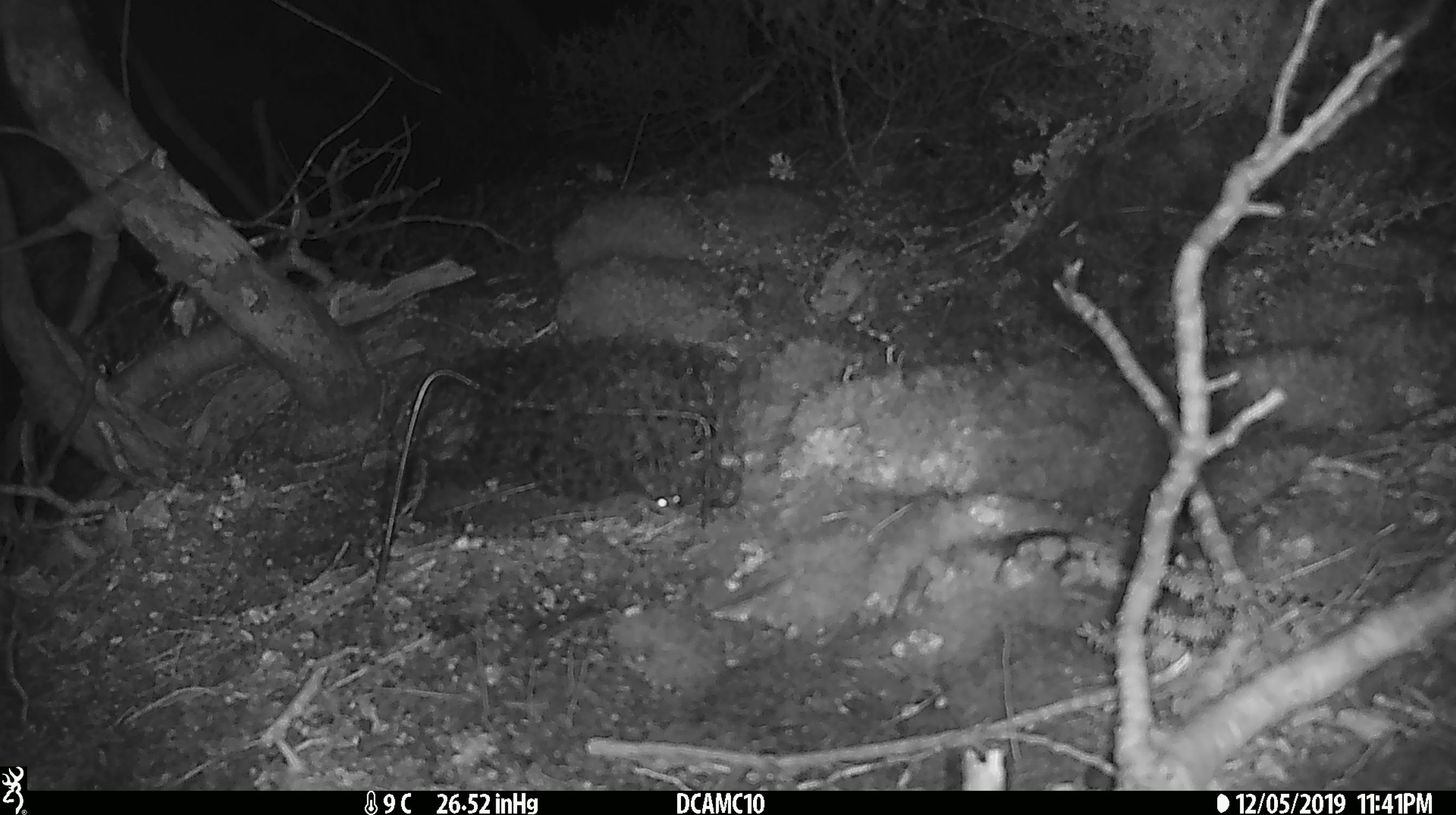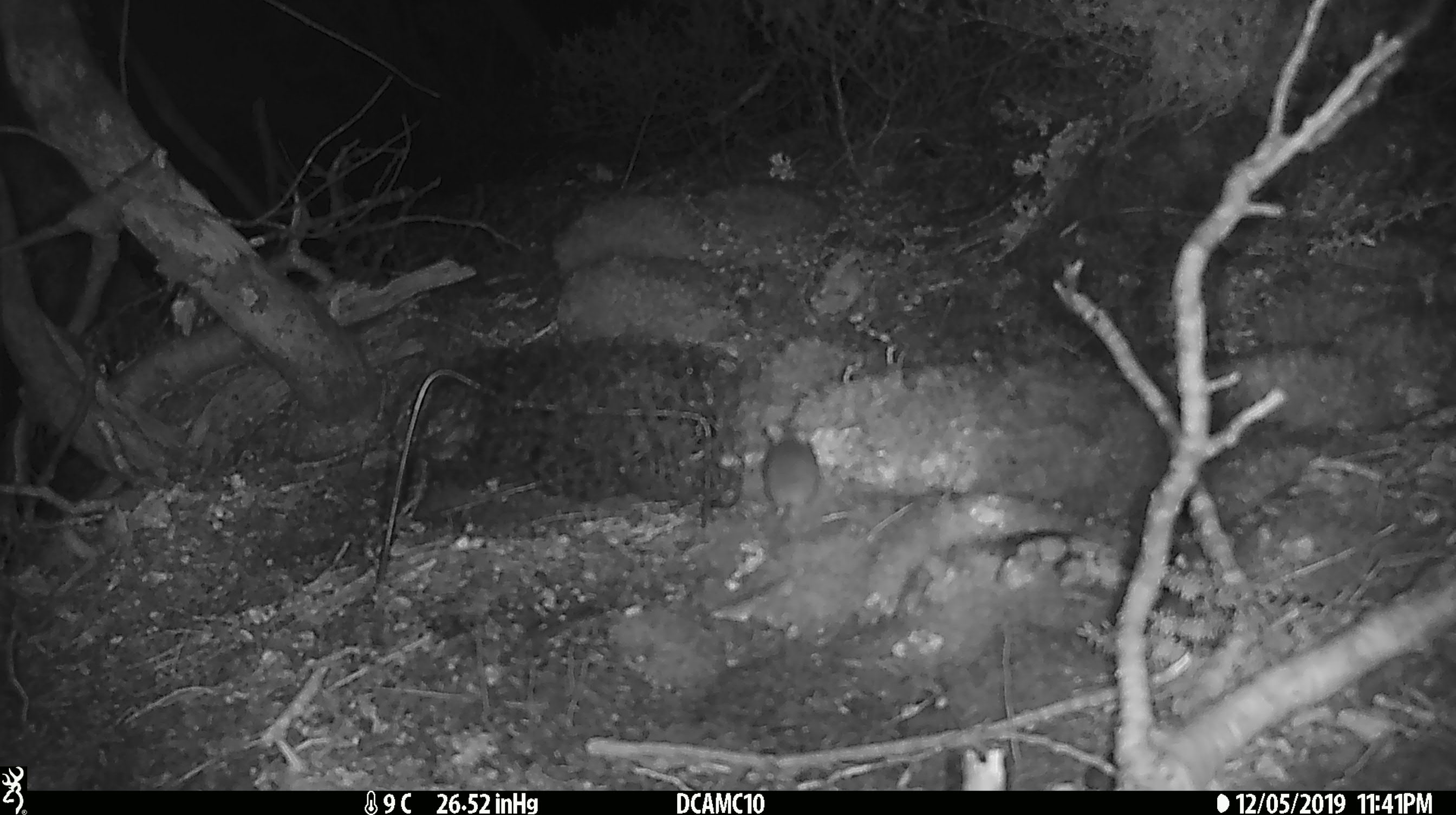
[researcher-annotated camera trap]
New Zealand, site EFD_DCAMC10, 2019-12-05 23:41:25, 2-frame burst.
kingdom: Animalia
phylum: Chordata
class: Mammalia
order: Rodentia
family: Muridae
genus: Mus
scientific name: Mus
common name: mouse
Mouse (Mus).